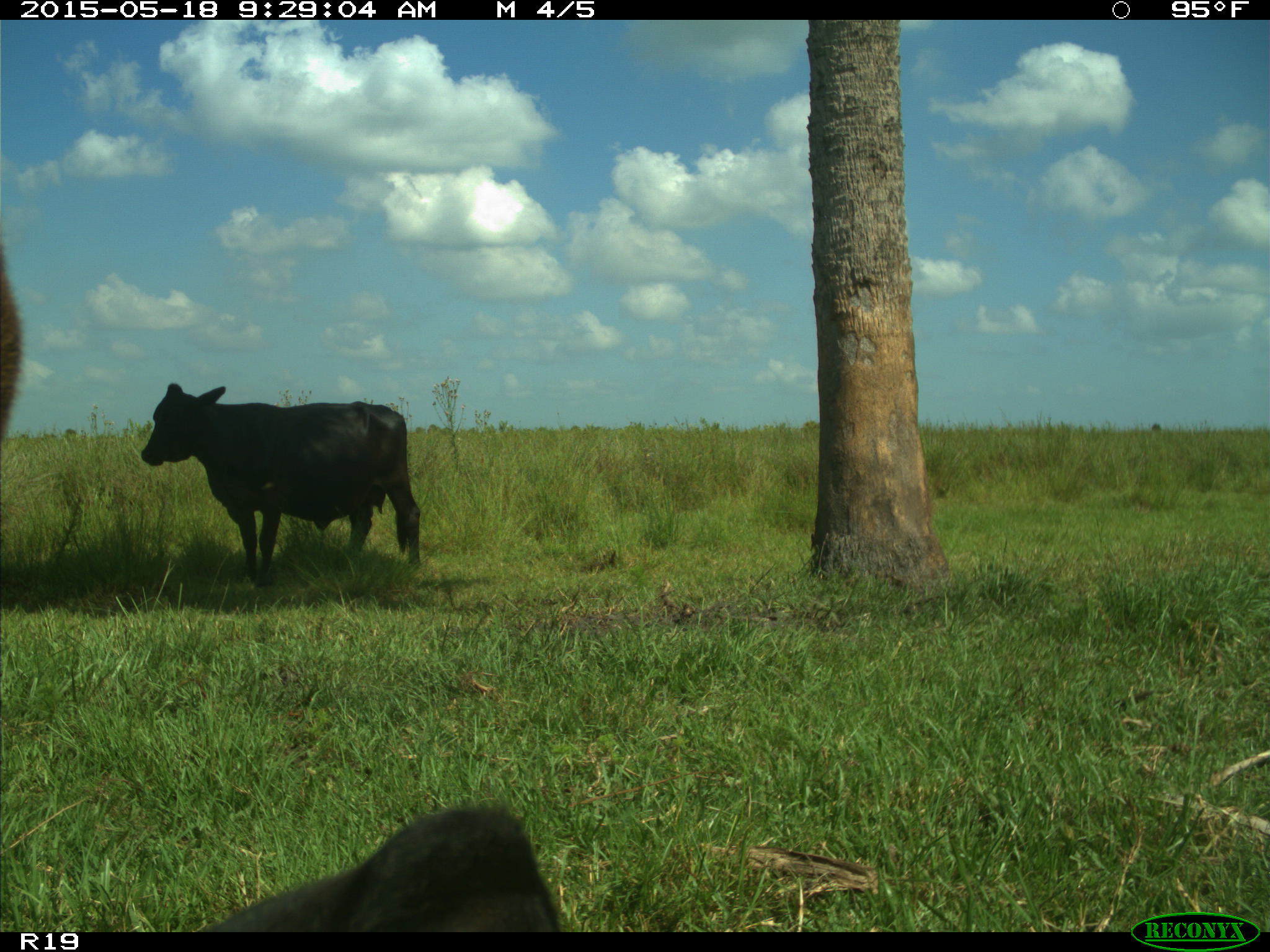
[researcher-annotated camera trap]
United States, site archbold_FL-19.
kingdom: Animalia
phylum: Chordata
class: Mammalia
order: Artiodactyla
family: Bovidae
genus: Bos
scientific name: Bos taurus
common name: domestic cow